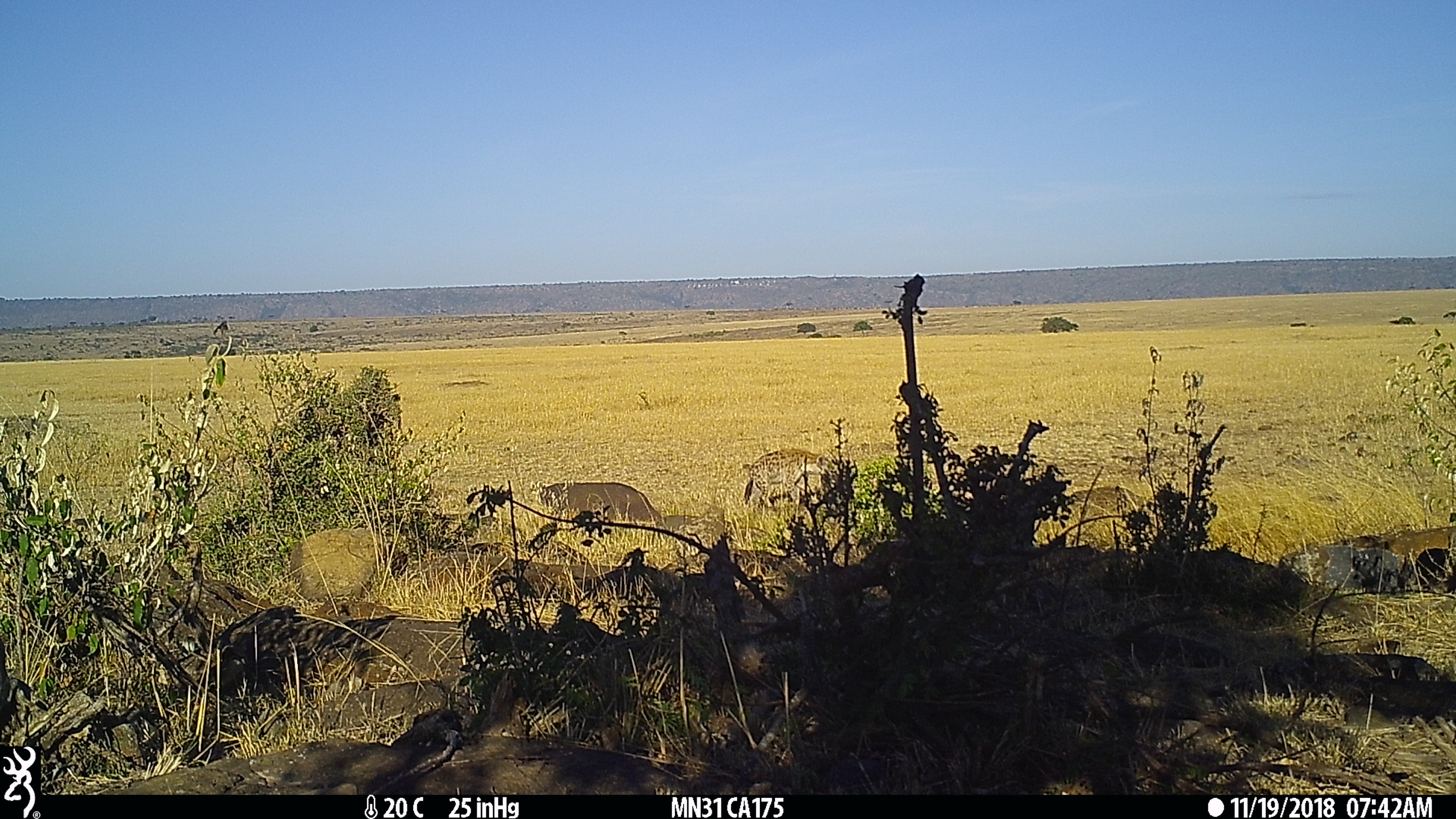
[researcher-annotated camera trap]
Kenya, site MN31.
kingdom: Animalia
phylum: Chordata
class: Mammalia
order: Carnivora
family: Hyaenidae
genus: Crocuta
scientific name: Crocuta crocuta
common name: spotted hyena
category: hyena spotted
Hyena spotted (spotted hyena) (Crocuta crocuta).